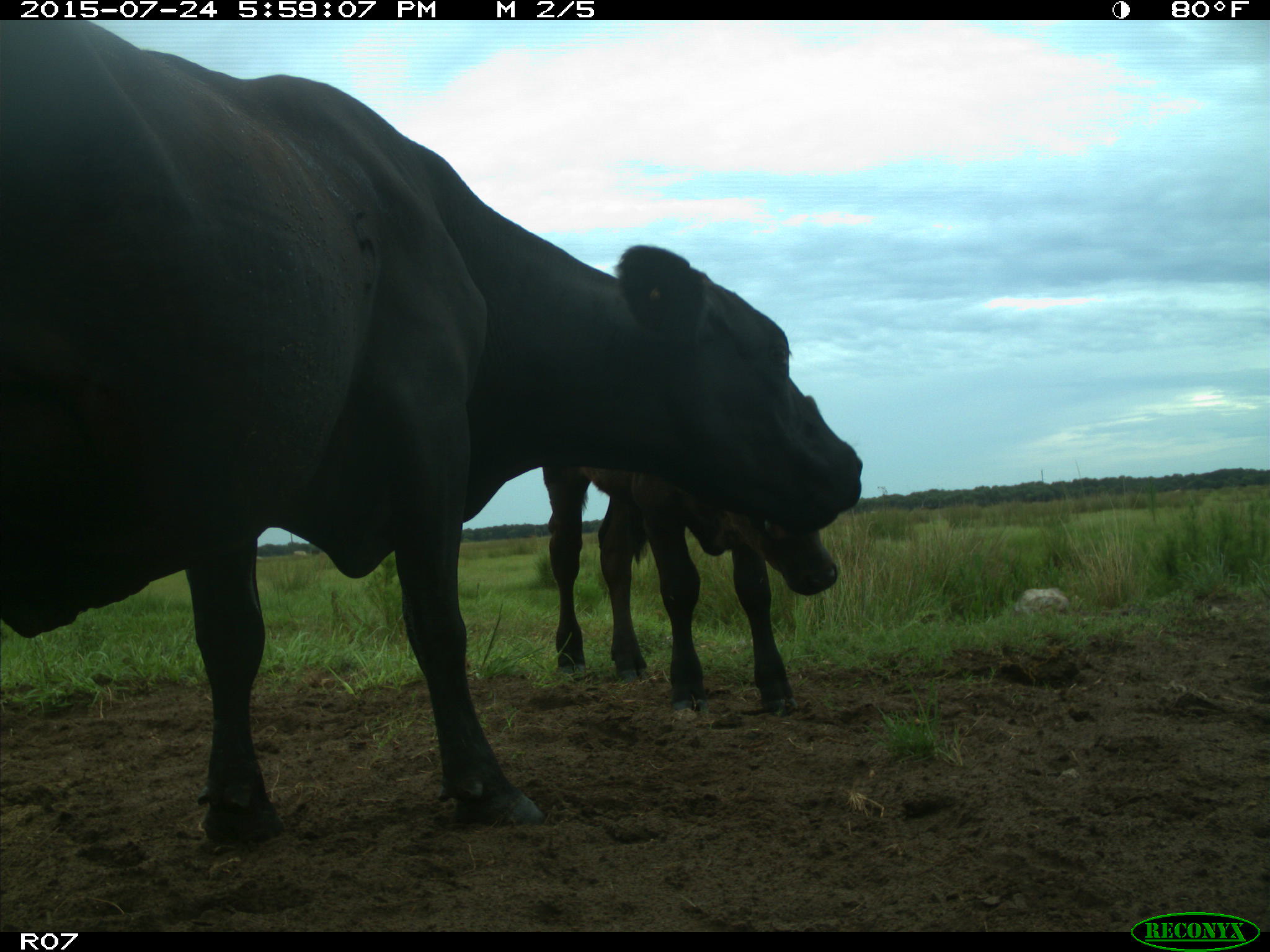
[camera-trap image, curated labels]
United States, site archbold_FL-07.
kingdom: Animalia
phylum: Chordata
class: Mammalia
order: Artiodactyla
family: Bovidae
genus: Bos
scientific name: Bos taurus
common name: domestic cow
Bos taurus (domestic cow).